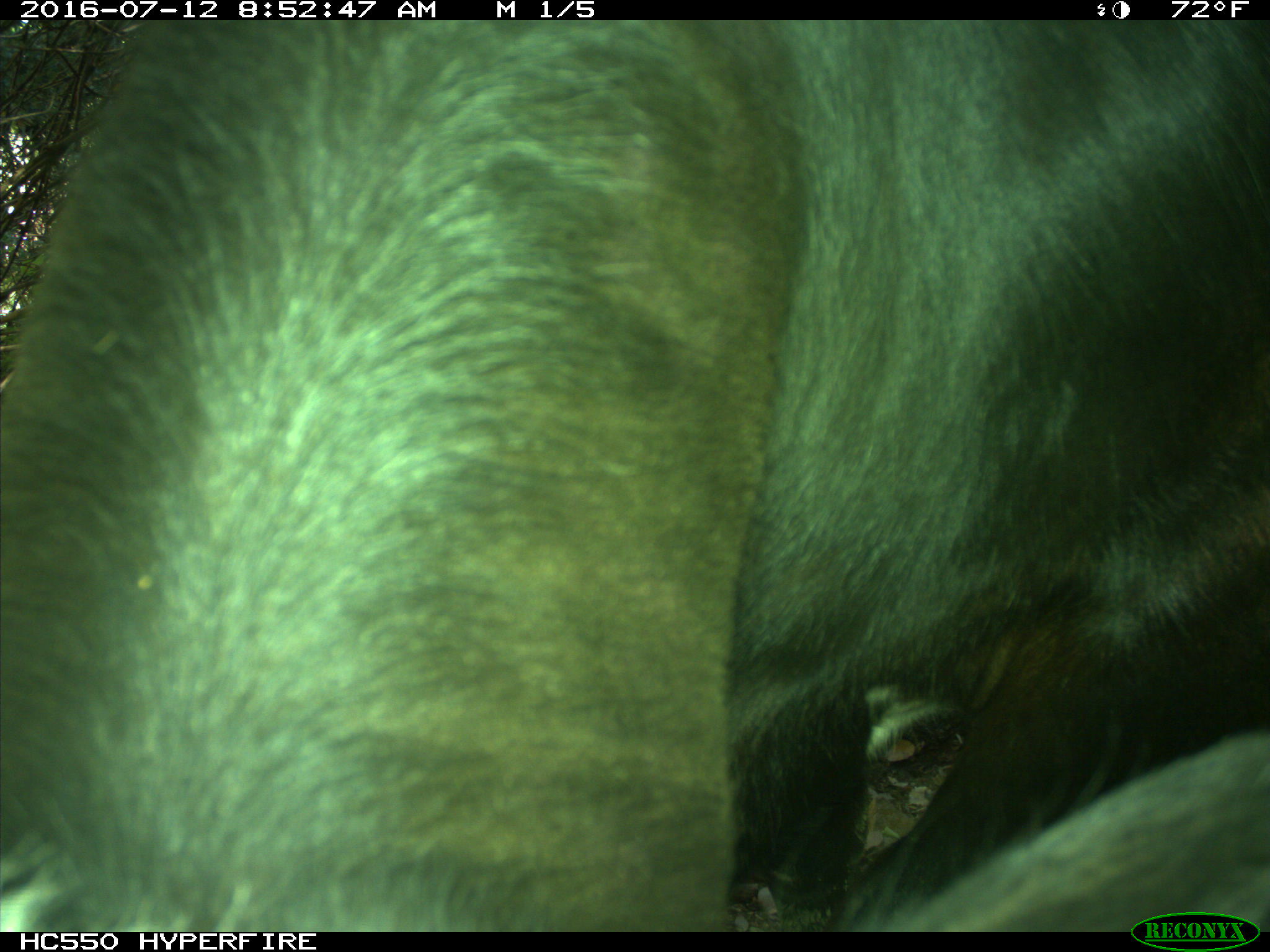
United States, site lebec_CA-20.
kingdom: Animalia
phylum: Chordata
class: Mammalia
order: Artiodactyla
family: Bovidae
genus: Bos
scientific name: Bos taurus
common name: domestic cow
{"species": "Bos taurus (domestic cow)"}